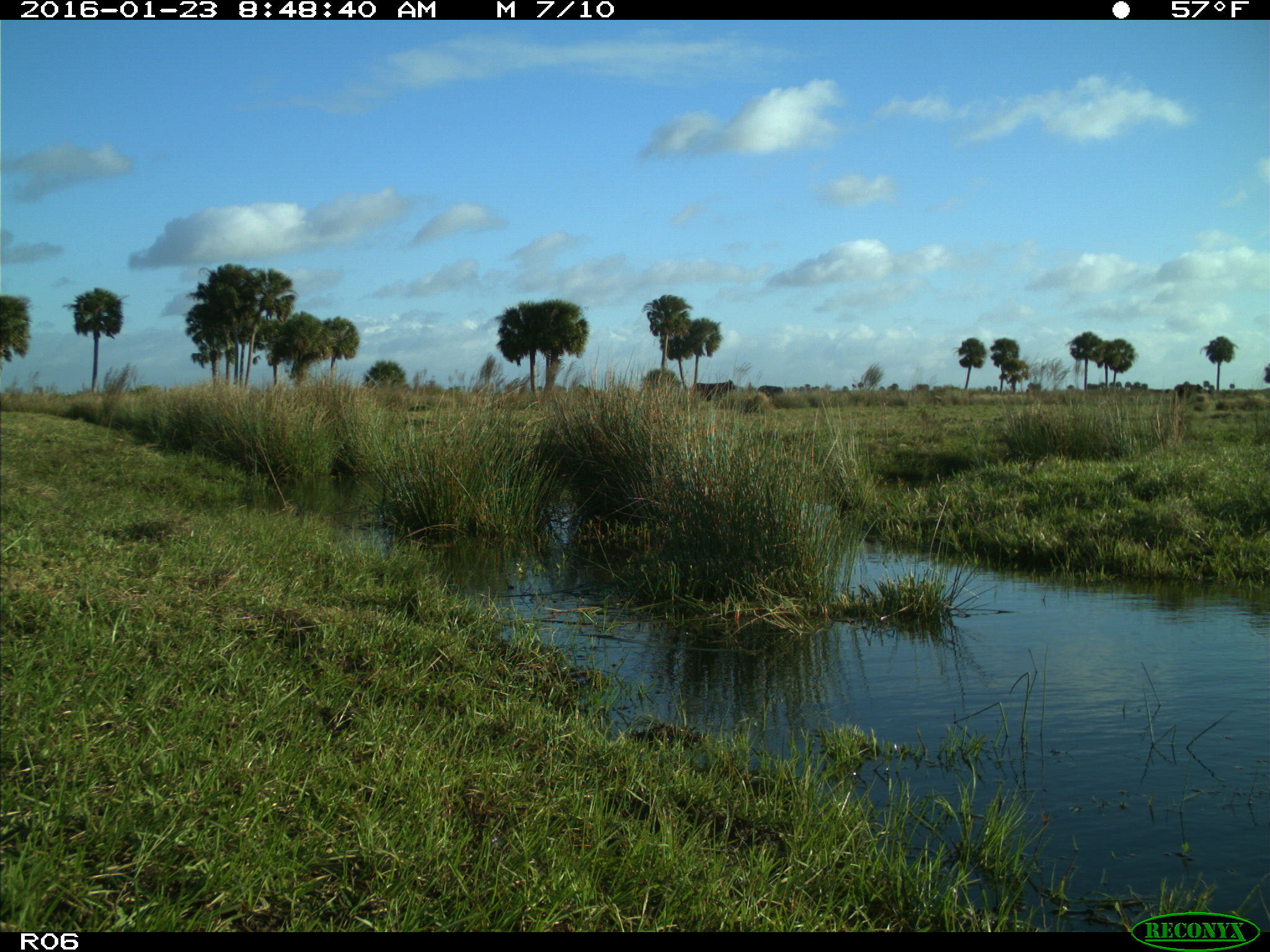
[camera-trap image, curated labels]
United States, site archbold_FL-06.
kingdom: Animalia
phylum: Chordata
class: Mammalia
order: Artiodactyla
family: Bovidae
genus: Bos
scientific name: Bos taurus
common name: domestic cow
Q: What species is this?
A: Bos taurus (domestic cow).